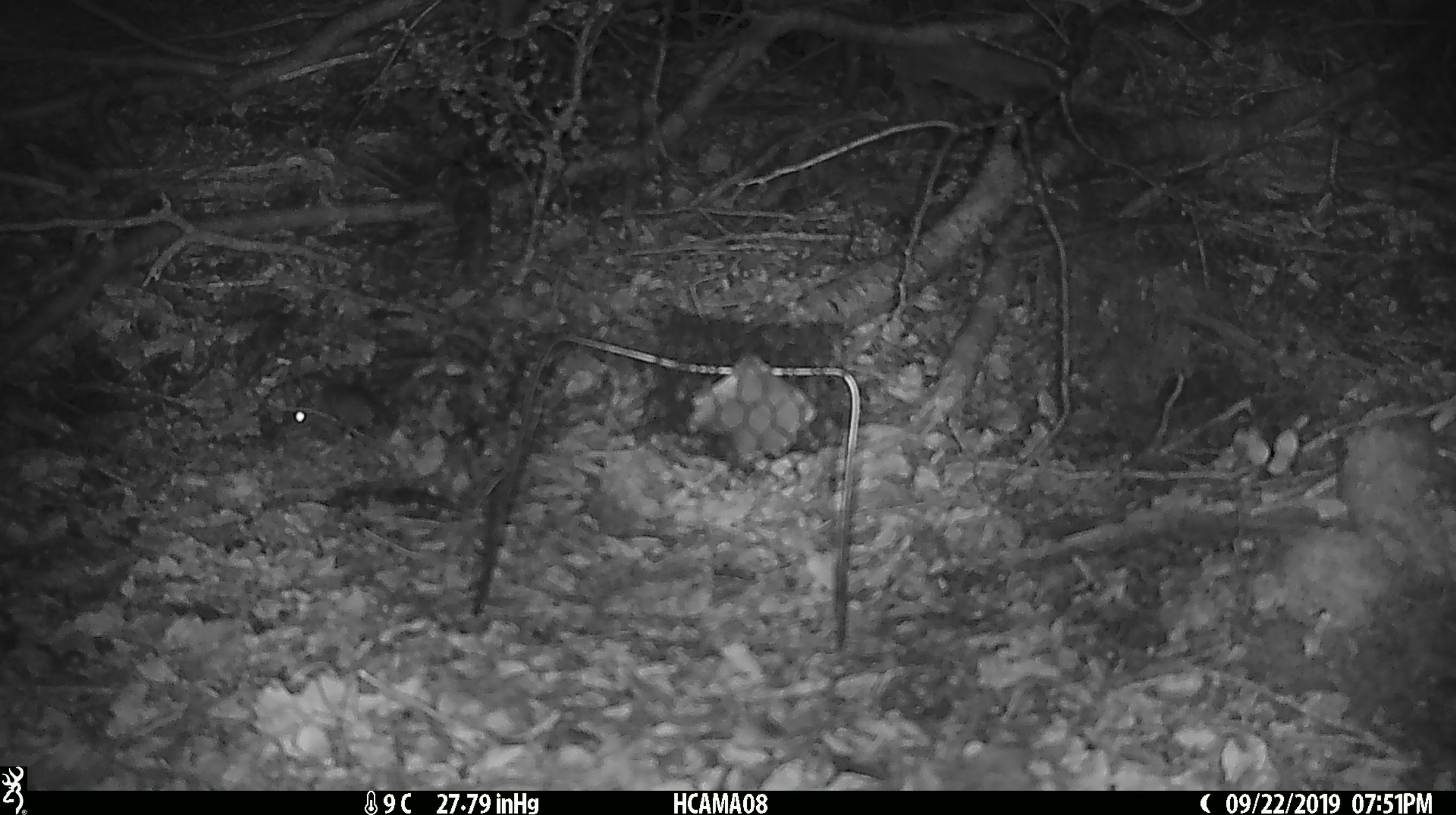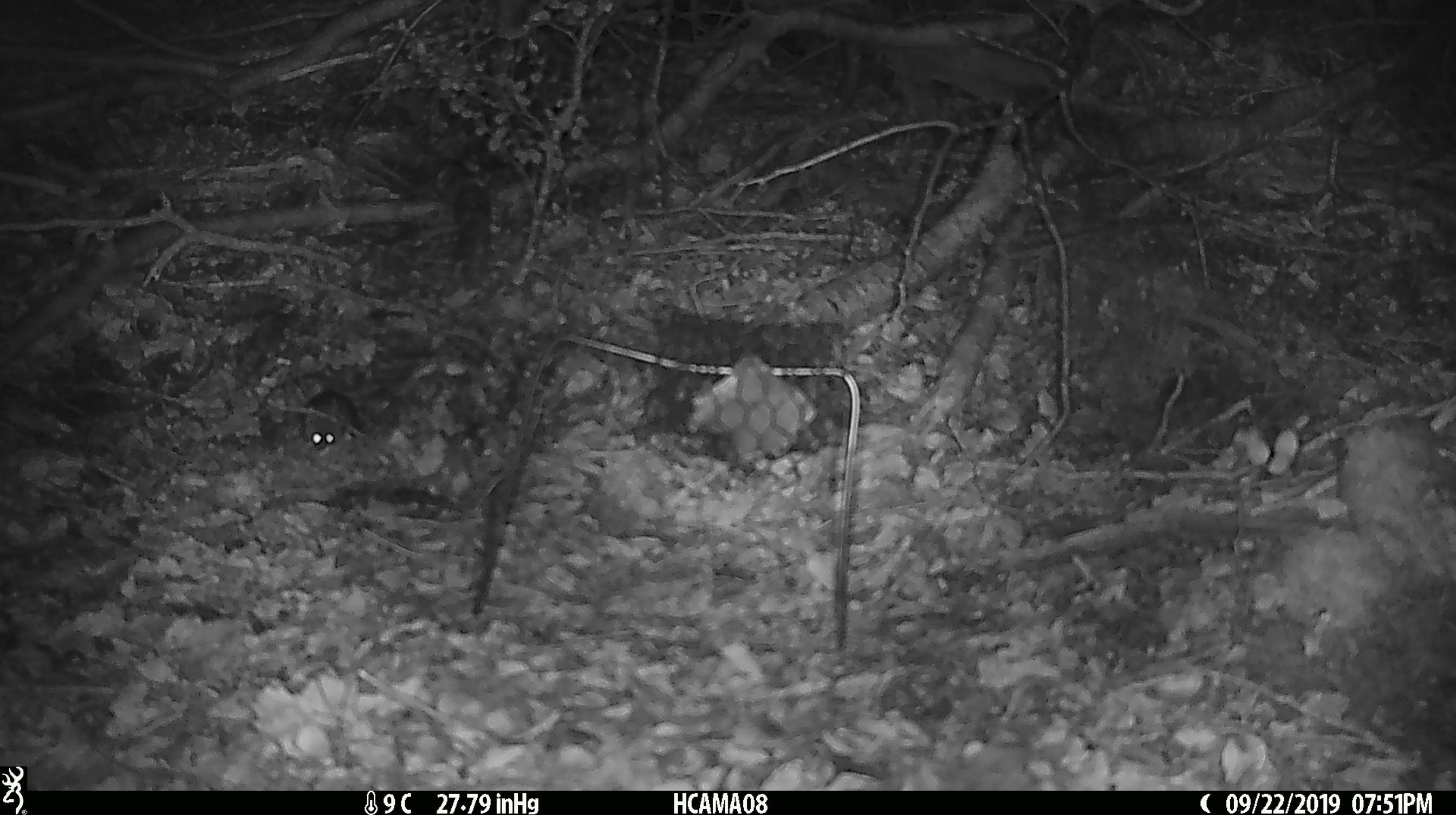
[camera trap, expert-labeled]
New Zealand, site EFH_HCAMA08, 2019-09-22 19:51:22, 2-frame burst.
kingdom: Animalia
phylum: Chordata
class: Mammalia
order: Rodentia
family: Muridae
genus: Mus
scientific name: Mus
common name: mouse